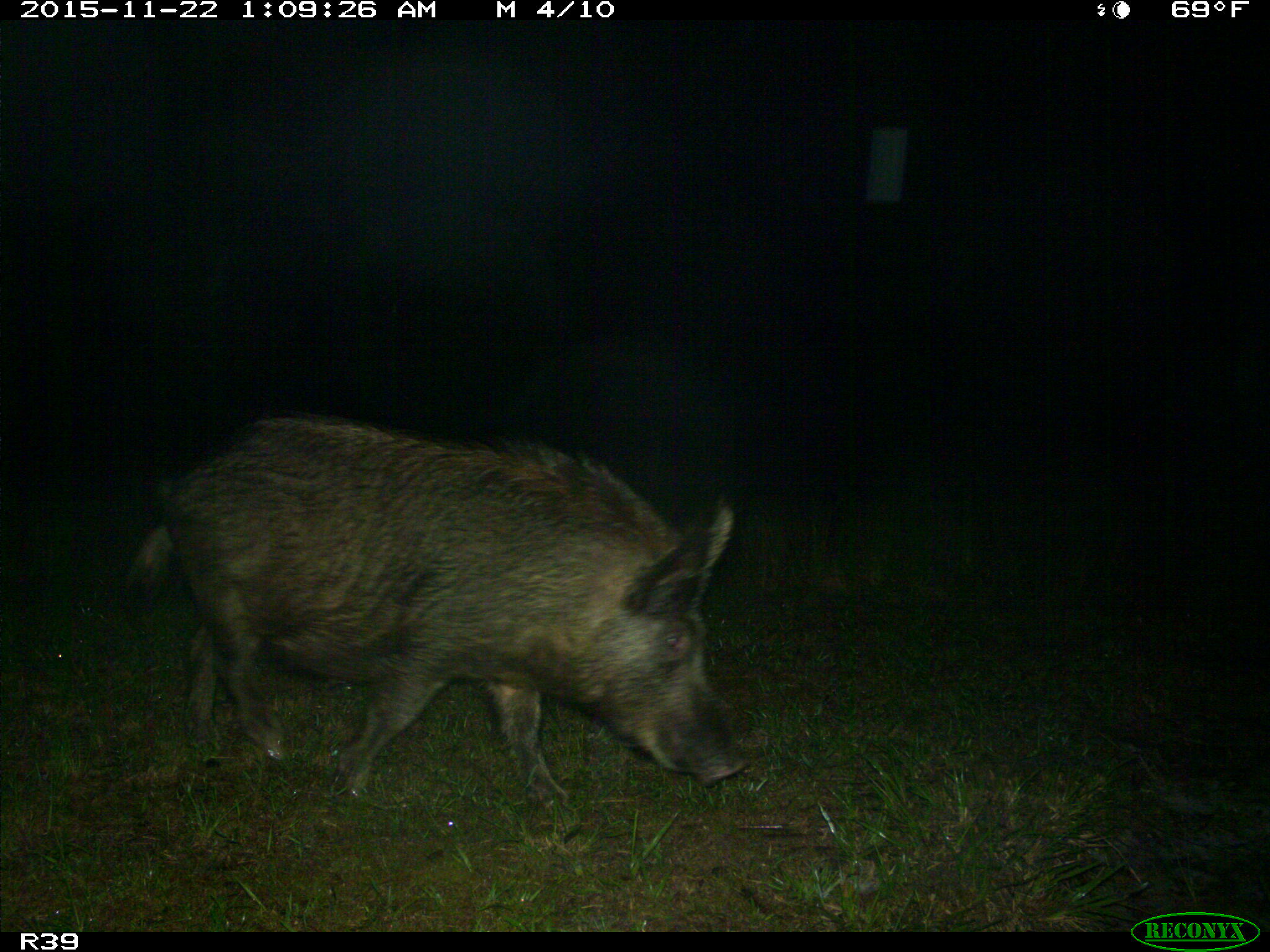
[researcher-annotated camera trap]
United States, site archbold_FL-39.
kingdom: Animalia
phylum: Chordata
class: Mammalia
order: Artiodactyla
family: Suidae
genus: Sus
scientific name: Sus scrofa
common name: wild boar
Sus scrofa (wild boar).